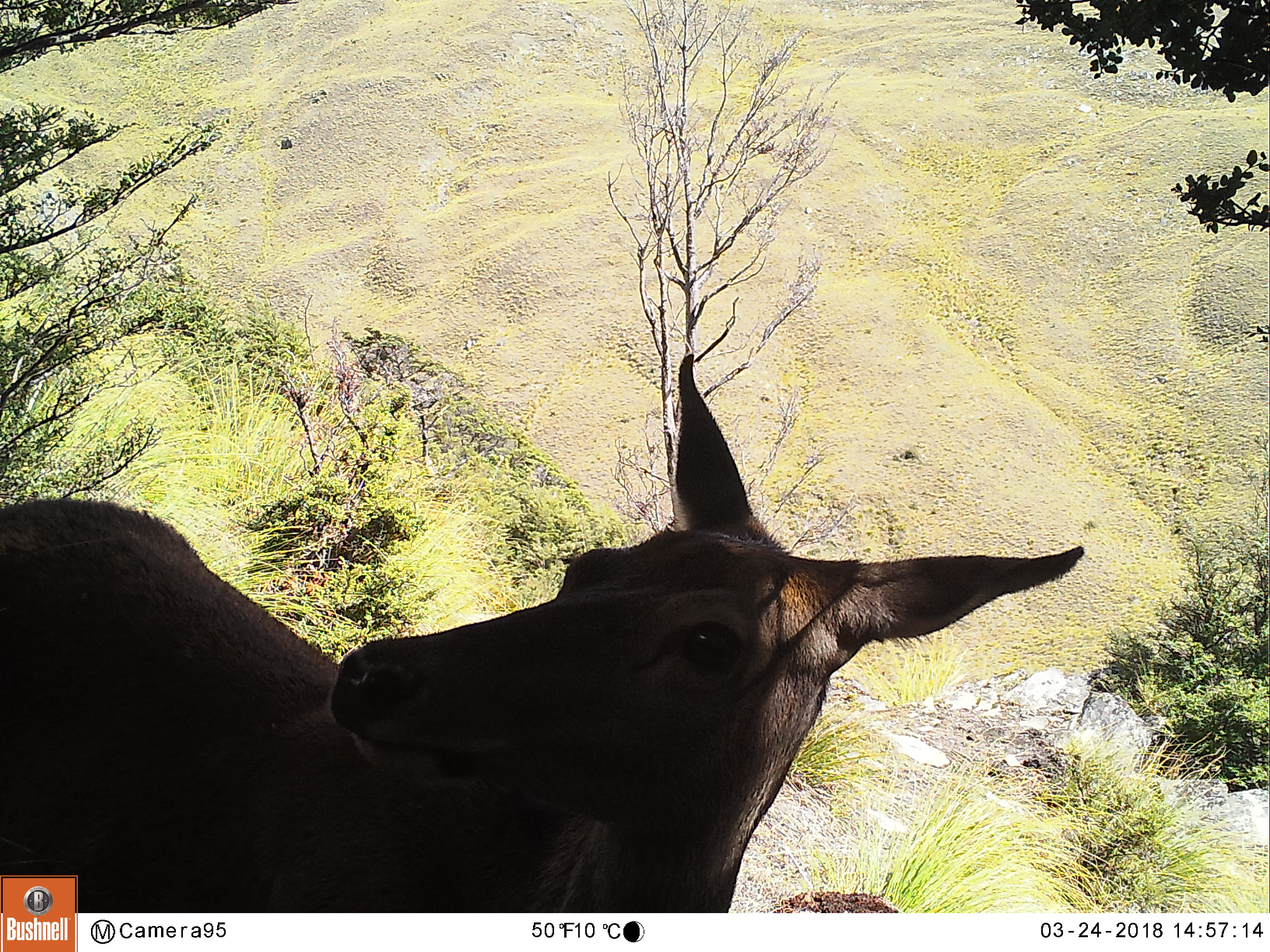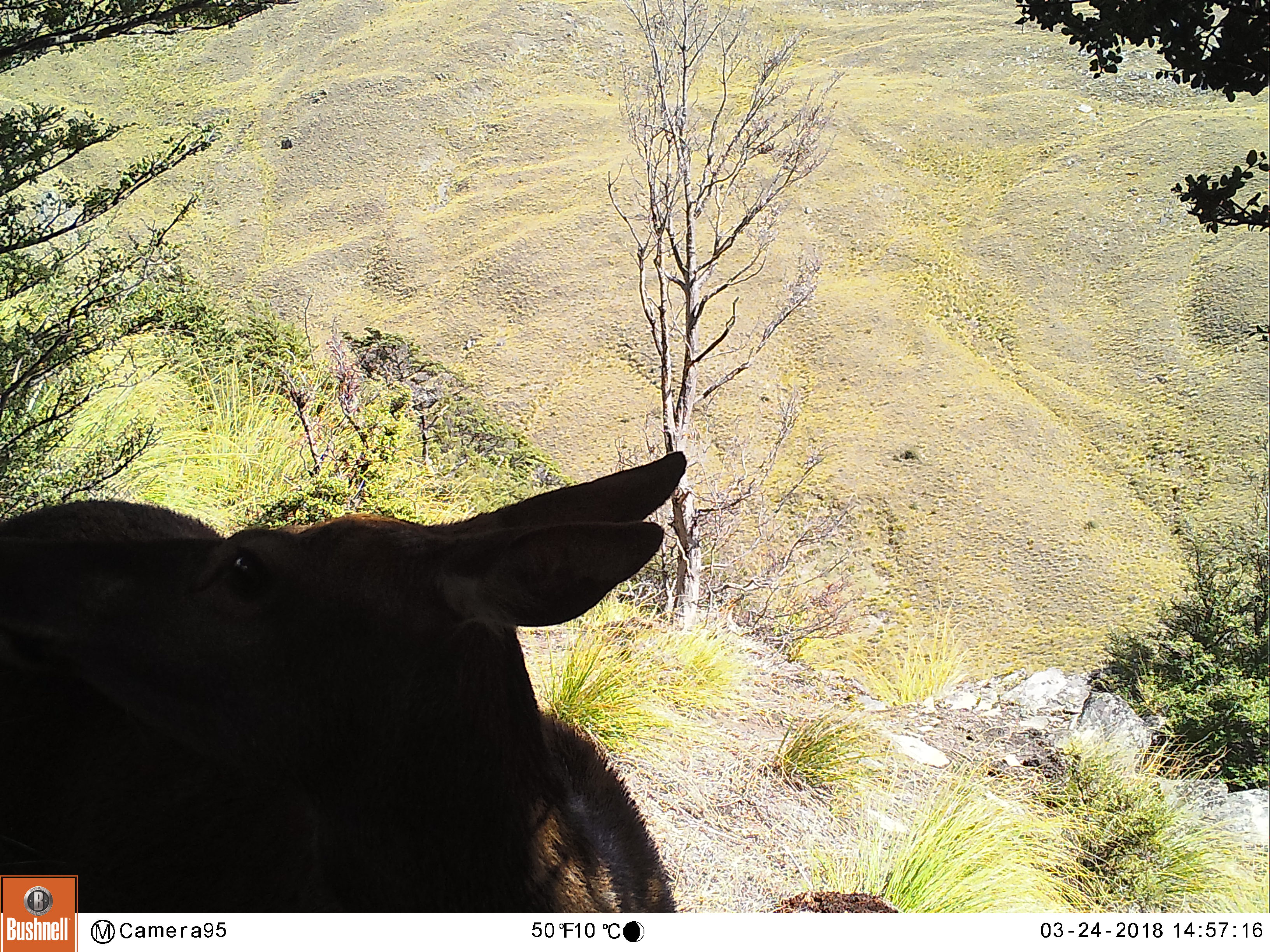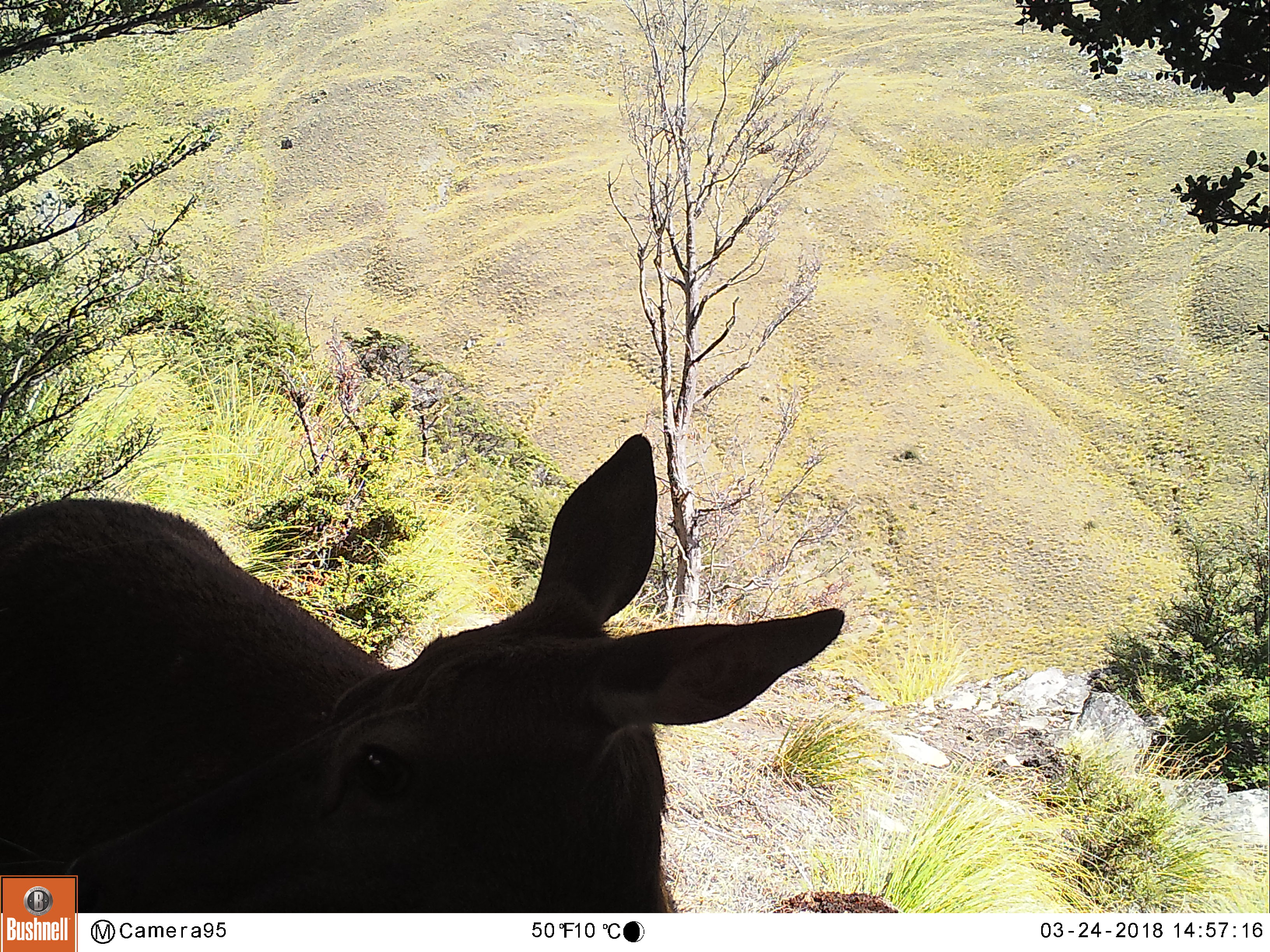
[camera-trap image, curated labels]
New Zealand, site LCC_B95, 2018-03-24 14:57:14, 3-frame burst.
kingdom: Animalia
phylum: Chordata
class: Mammalia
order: Artiodactyla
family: Cervidae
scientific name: Cervidae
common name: deer